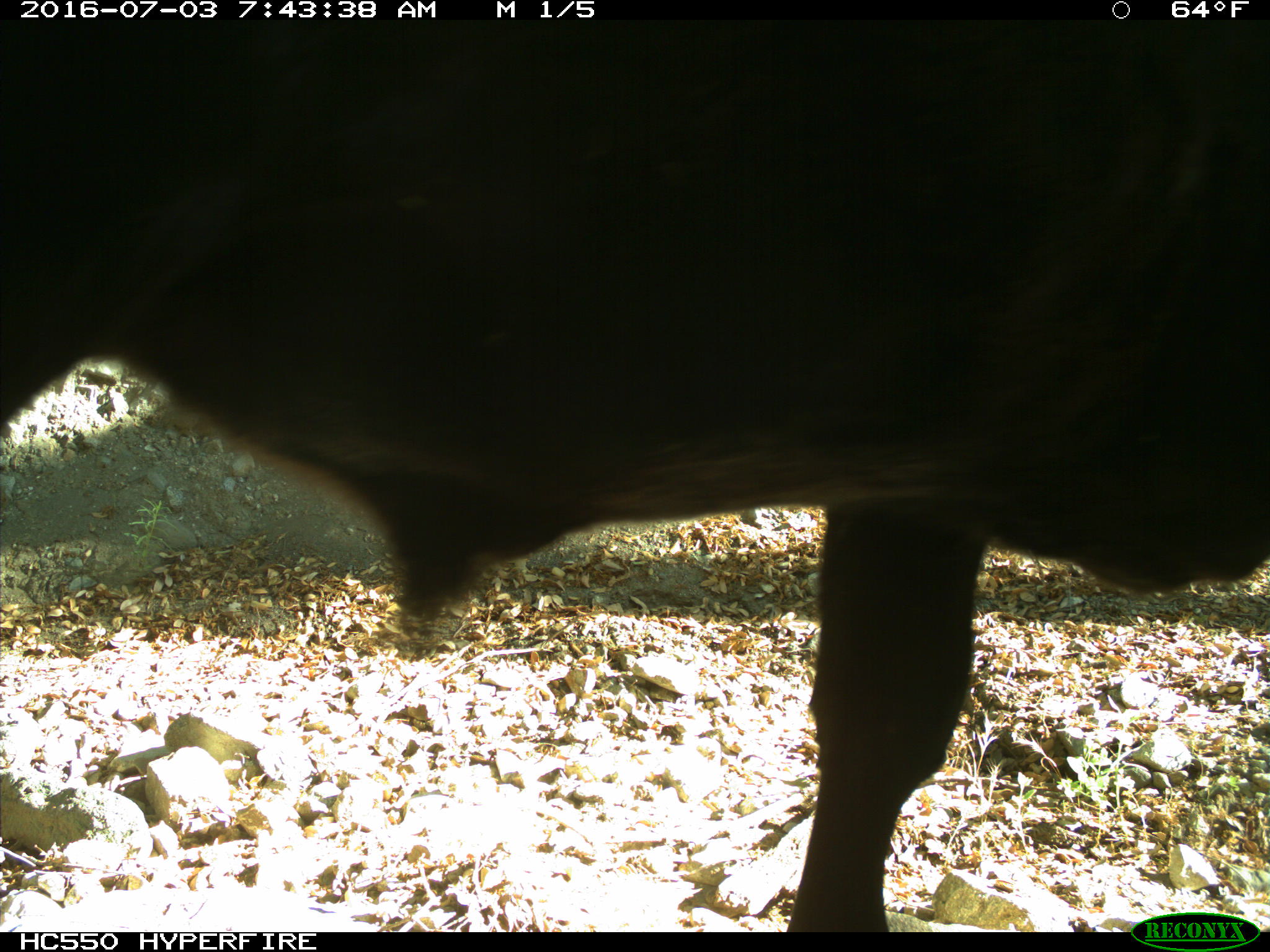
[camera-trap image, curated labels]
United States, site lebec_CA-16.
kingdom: Animalia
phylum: Chordata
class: Mammalia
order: Artiodactyla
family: Bovidae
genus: Bos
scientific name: Bos taurus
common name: domestic cow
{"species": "Bos taurus (domestic cow)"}